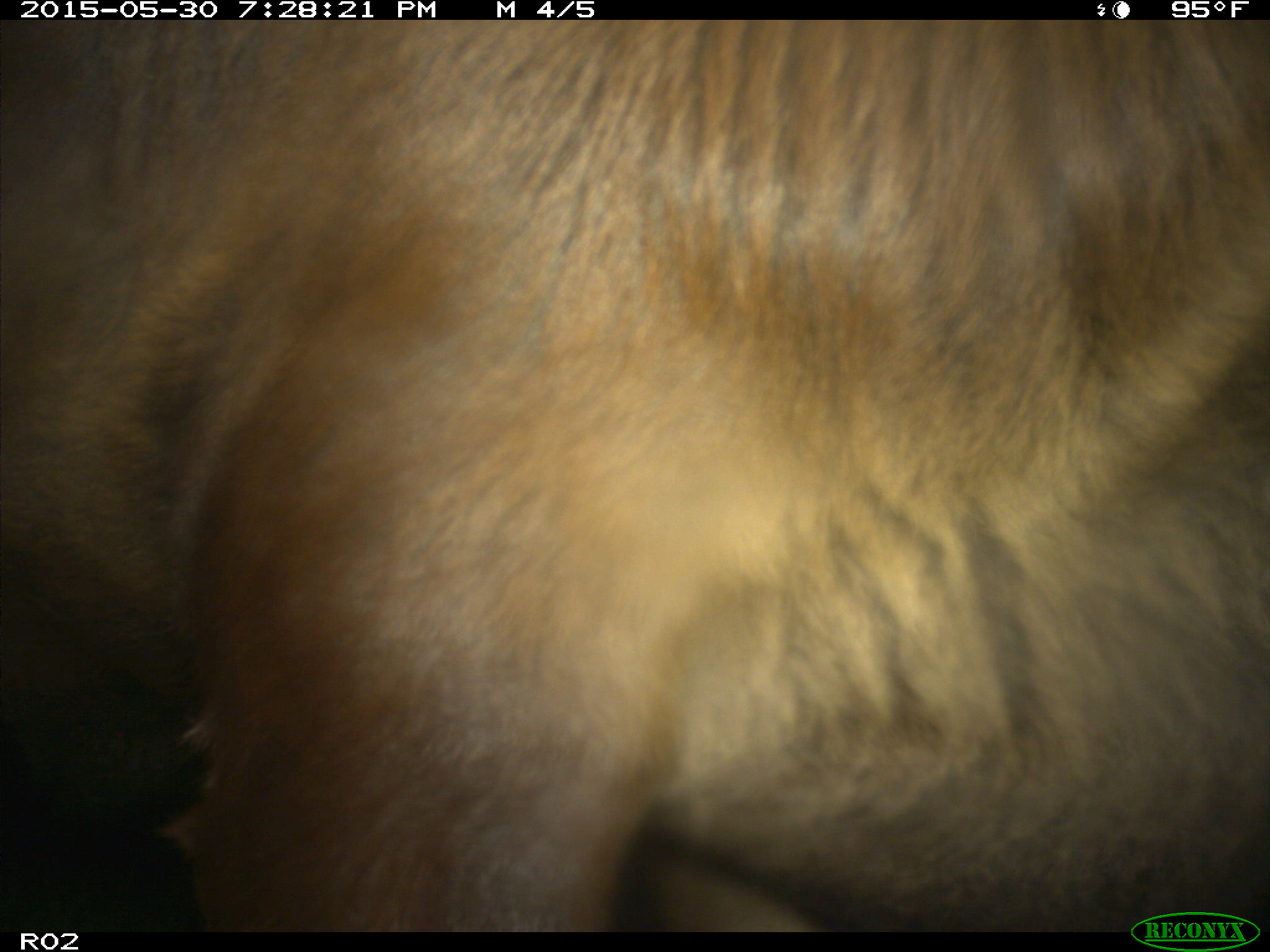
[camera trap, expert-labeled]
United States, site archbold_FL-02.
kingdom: Animalia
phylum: Chordata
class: Mammalia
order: Artiodactyla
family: Bovidae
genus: Bos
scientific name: Bos taurus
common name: domestic cow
Bos taurus (domestic cow).